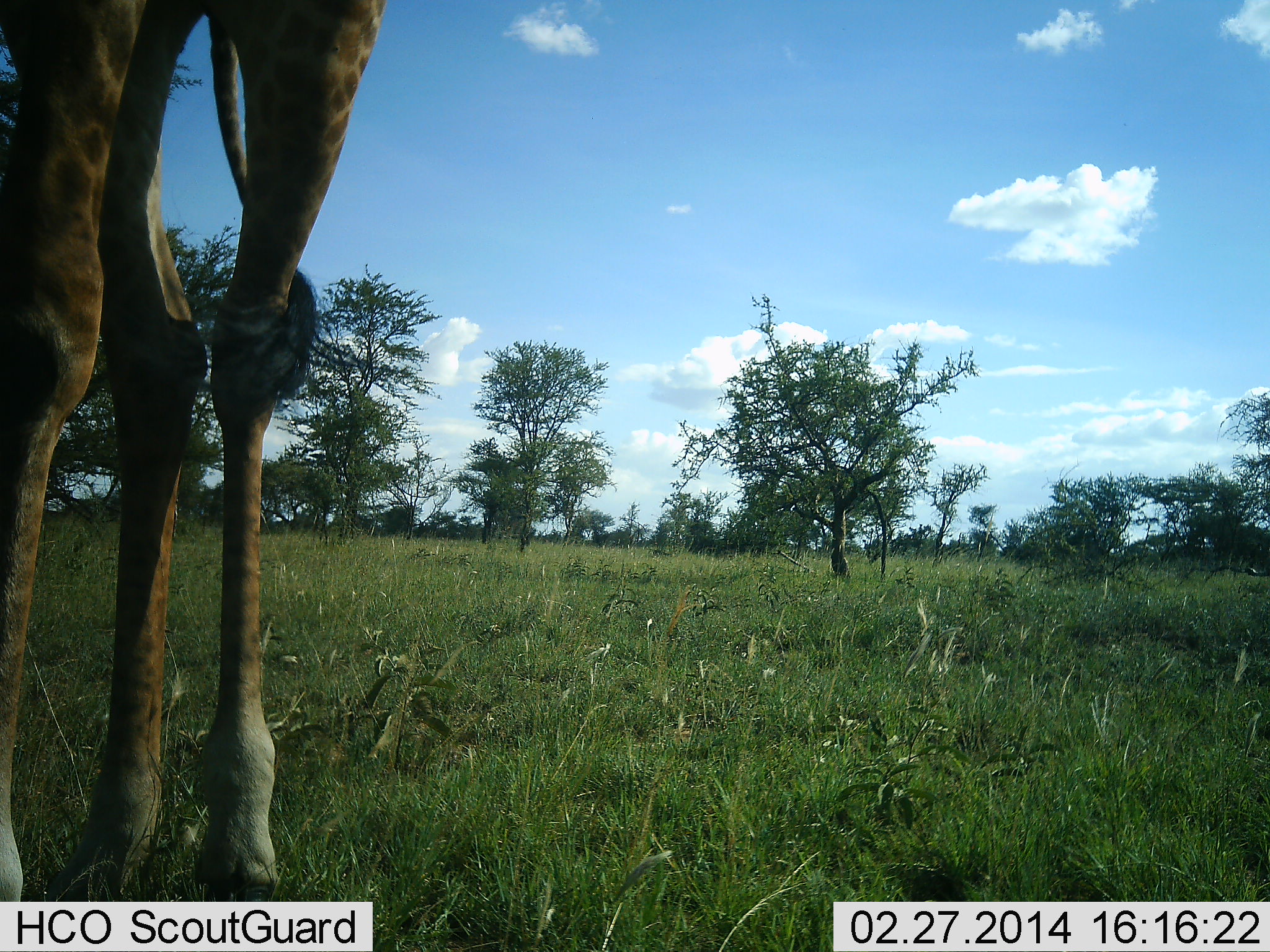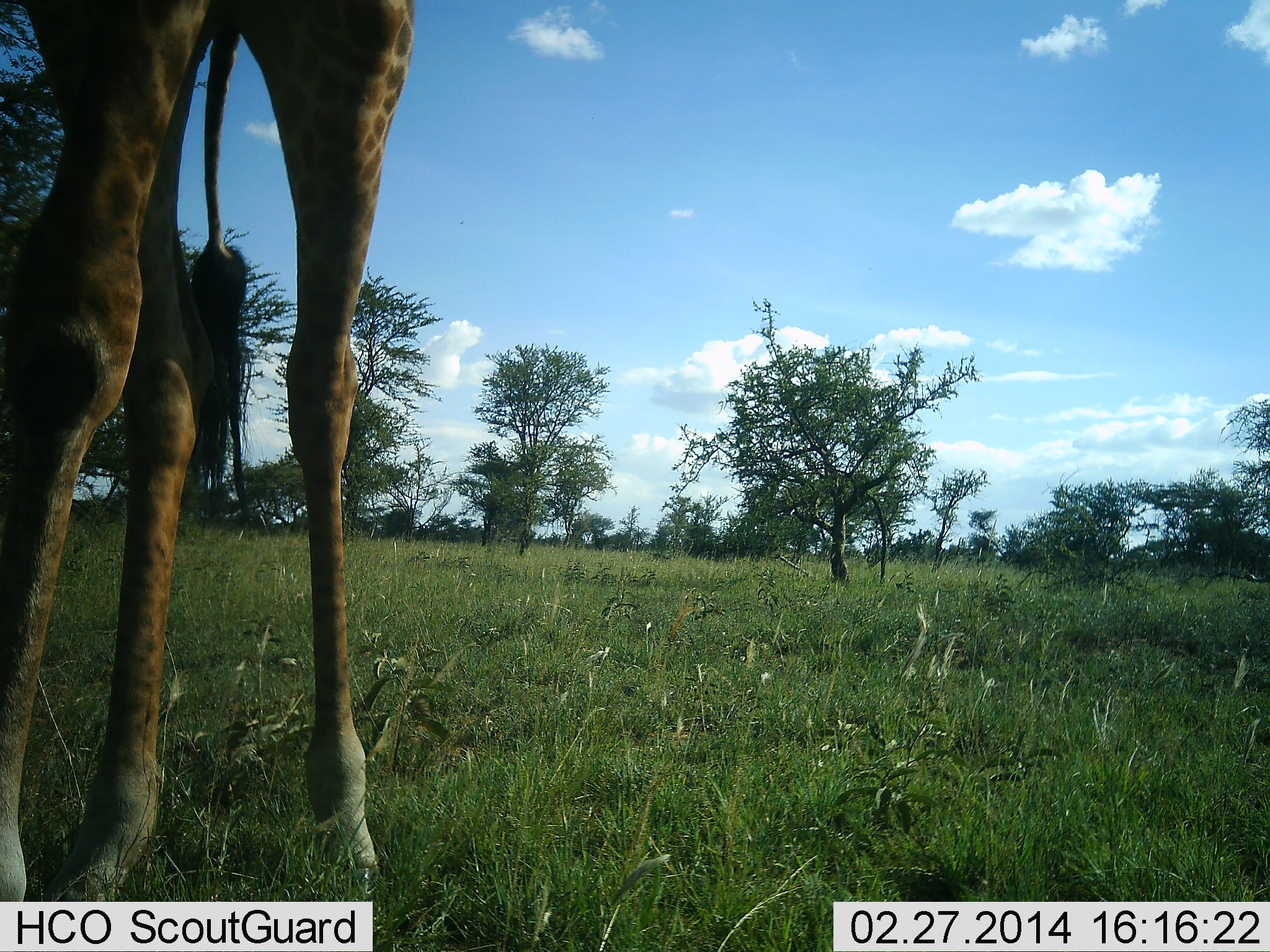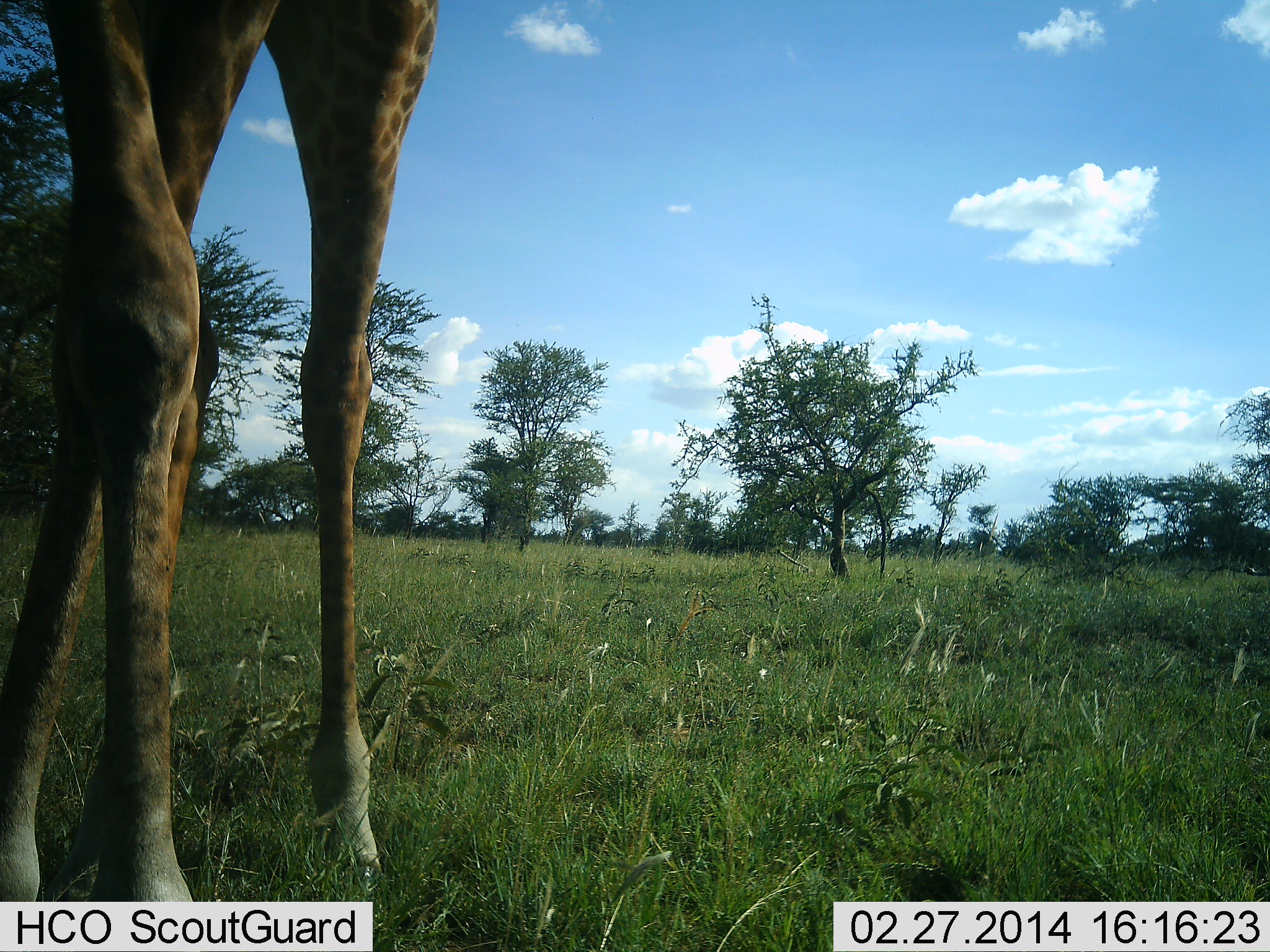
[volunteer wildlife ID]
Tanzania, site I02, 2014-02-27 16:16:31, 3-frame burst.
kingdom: Animalia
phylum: Chordata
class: Mammalia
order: Artiodactyla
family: Giraffidae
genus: Giraffa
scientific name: Giraffa camelopardalis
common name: giraffe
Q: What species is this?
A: Giraffe (Giraffa camelopardalis).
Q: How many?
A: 1.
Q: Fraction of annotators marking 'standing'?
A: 60%.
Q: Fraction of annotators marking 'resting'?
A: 0%.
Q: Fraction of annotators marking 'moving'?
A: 40%.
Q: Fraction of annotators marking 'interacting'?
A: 0%.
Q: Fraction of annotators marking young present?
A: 0%.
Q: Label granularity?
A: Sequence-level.